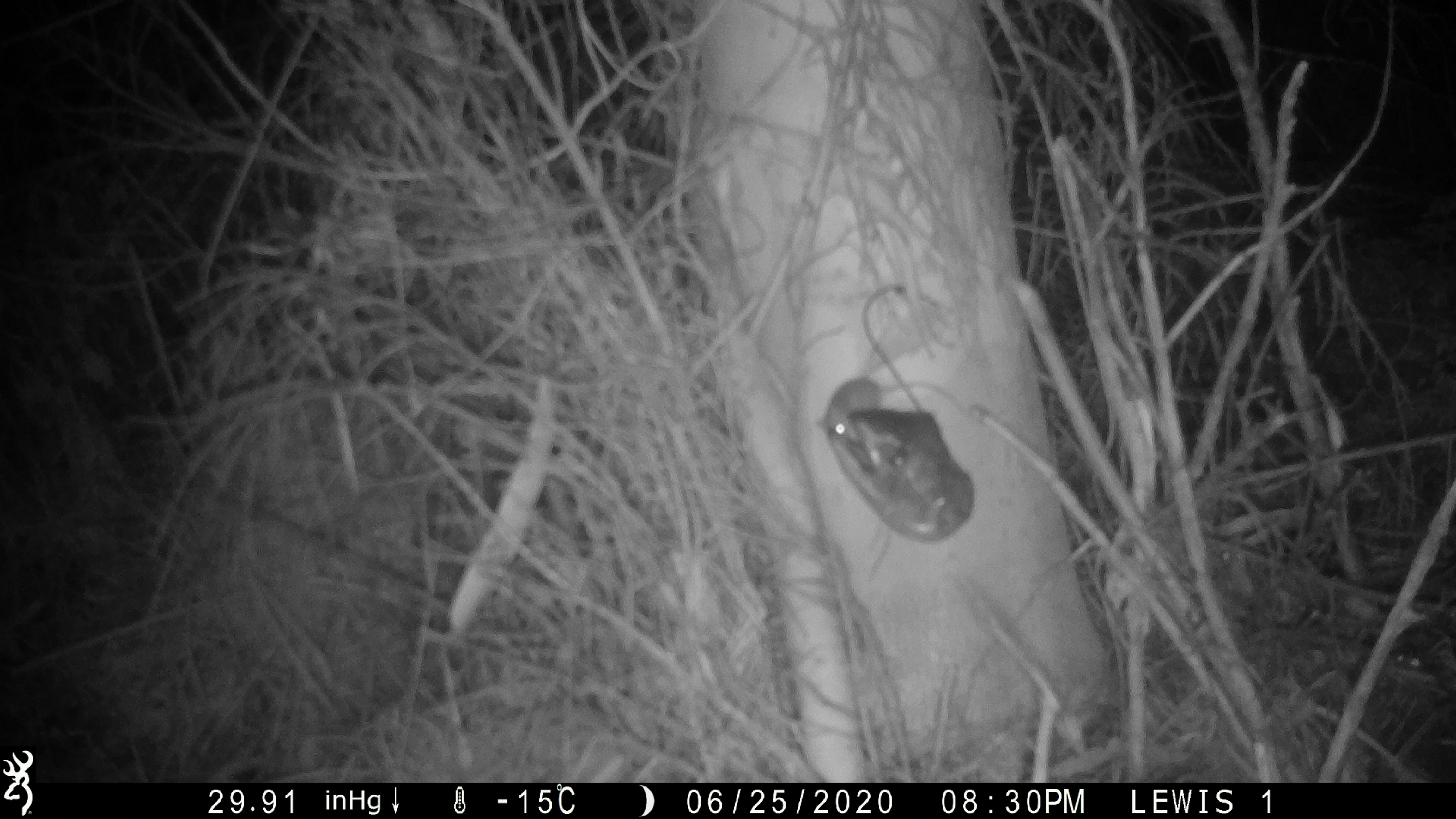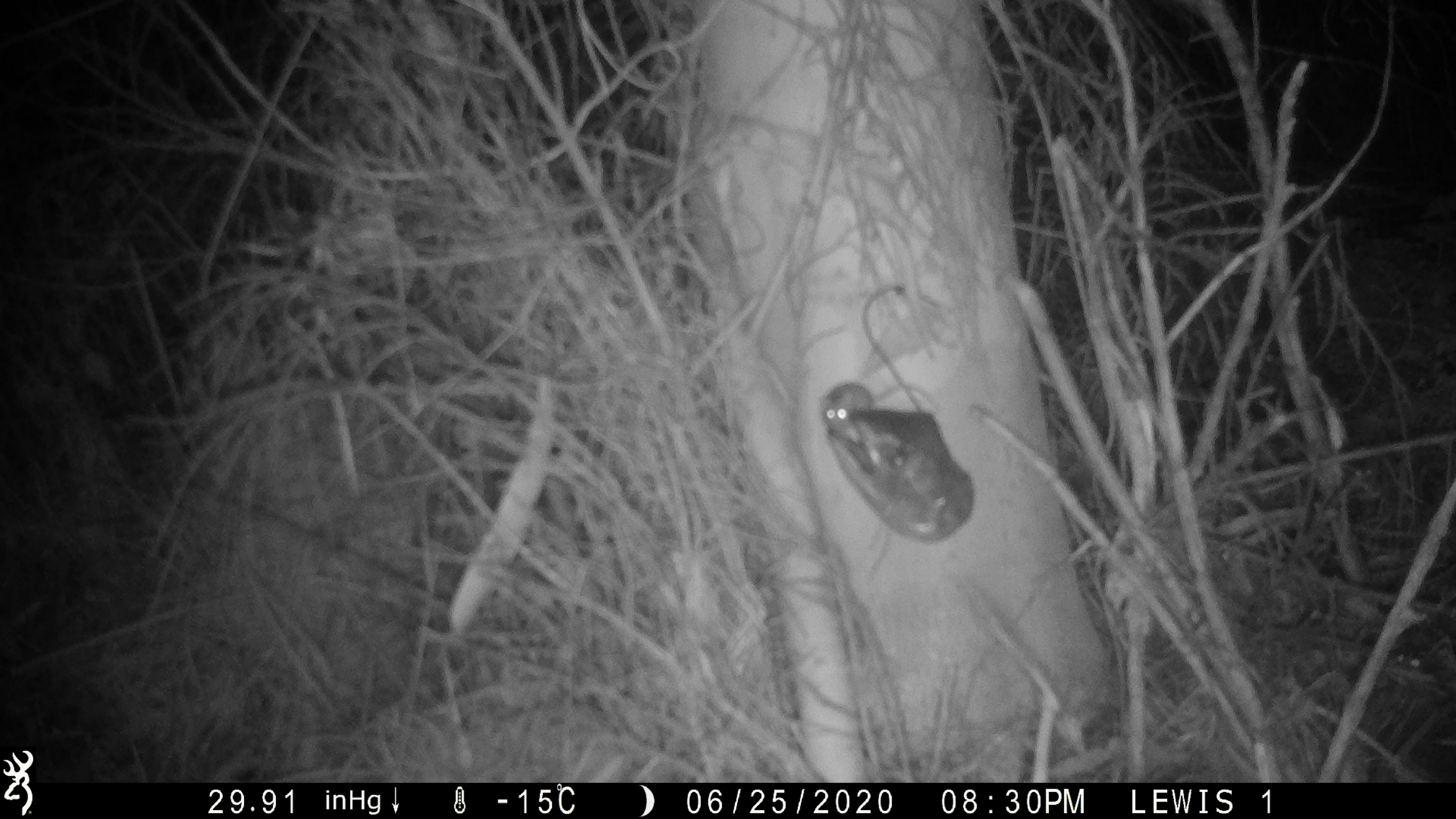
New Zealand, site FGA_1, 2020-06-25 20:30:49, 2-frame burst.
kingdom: Animalia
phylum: Chordata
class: Mammalia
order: Rodentia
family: Muridae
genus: Mus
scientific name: Mus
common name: mouse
Mouse (Mus).